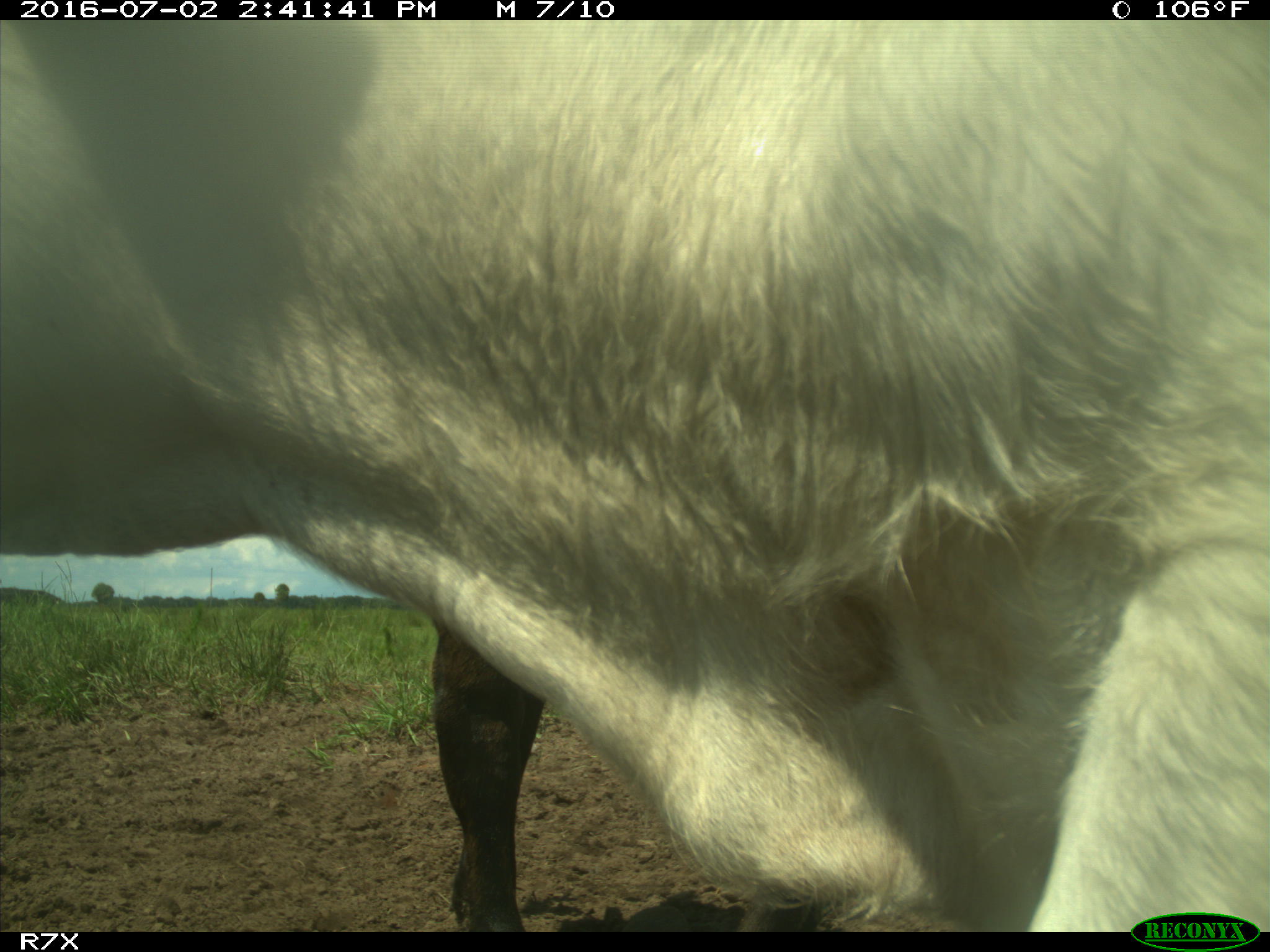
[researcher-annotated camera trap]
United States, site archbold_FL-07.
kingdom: Animalia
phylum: Chordata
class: Mammalia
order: Artiodactyla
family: Bovidae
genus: Bos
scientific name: Bos taurus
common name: domestic cow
Bos taurus (domestic cow).